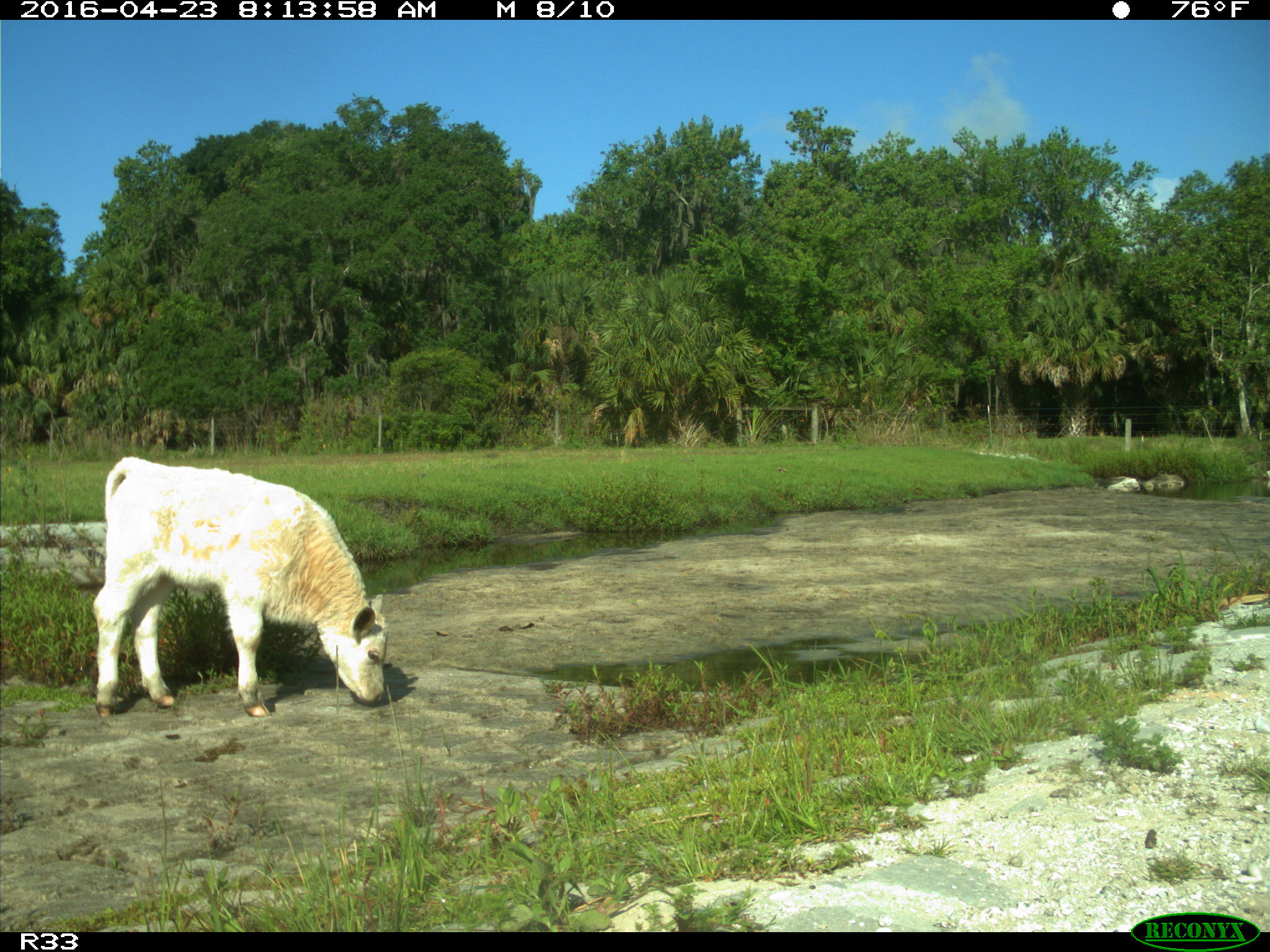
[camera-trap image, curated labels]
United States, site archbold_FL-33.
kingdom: Animalia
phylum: Chordata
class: Mammalia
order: Artiodactyla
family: Bovidae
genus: Bos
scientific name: Bos taurus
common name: domestic cow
Bos taurus (domestic cow).